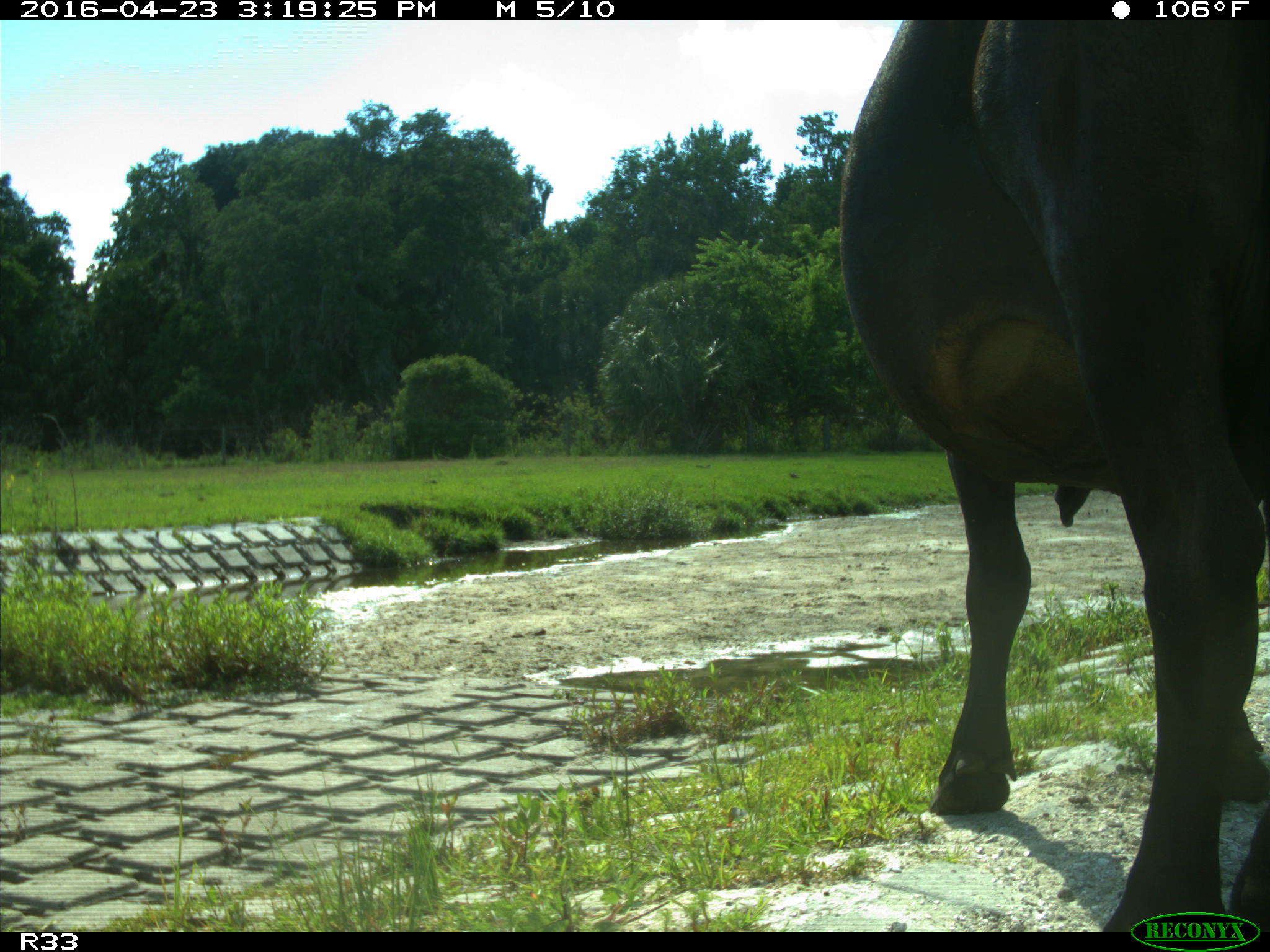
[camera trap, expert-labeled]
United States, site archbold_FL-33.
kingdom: Animalia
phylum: Chordata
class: Mammalia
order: Artiodactyla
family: Bovidae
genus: Bos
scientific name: Bos taurus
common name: domestic cow